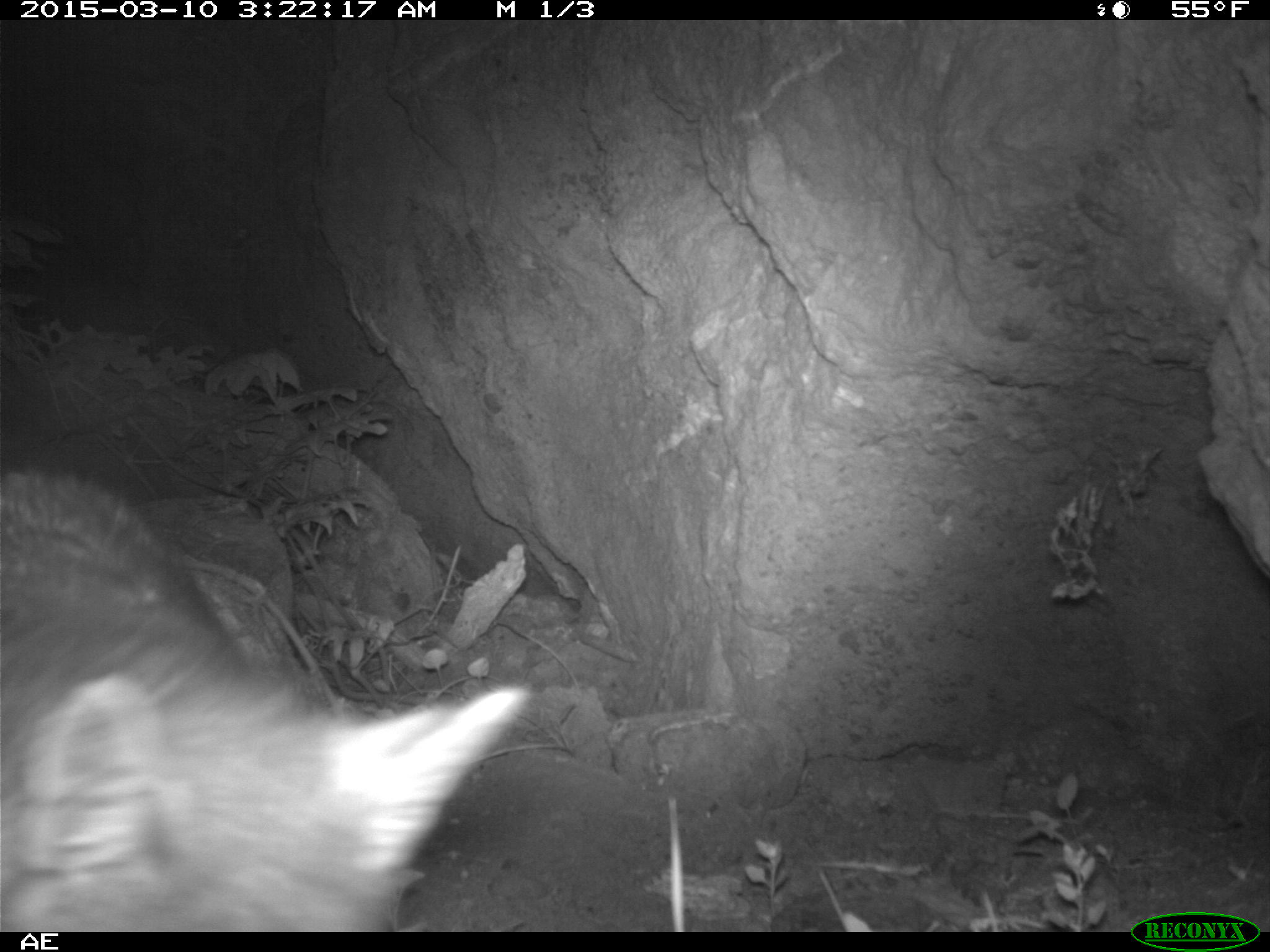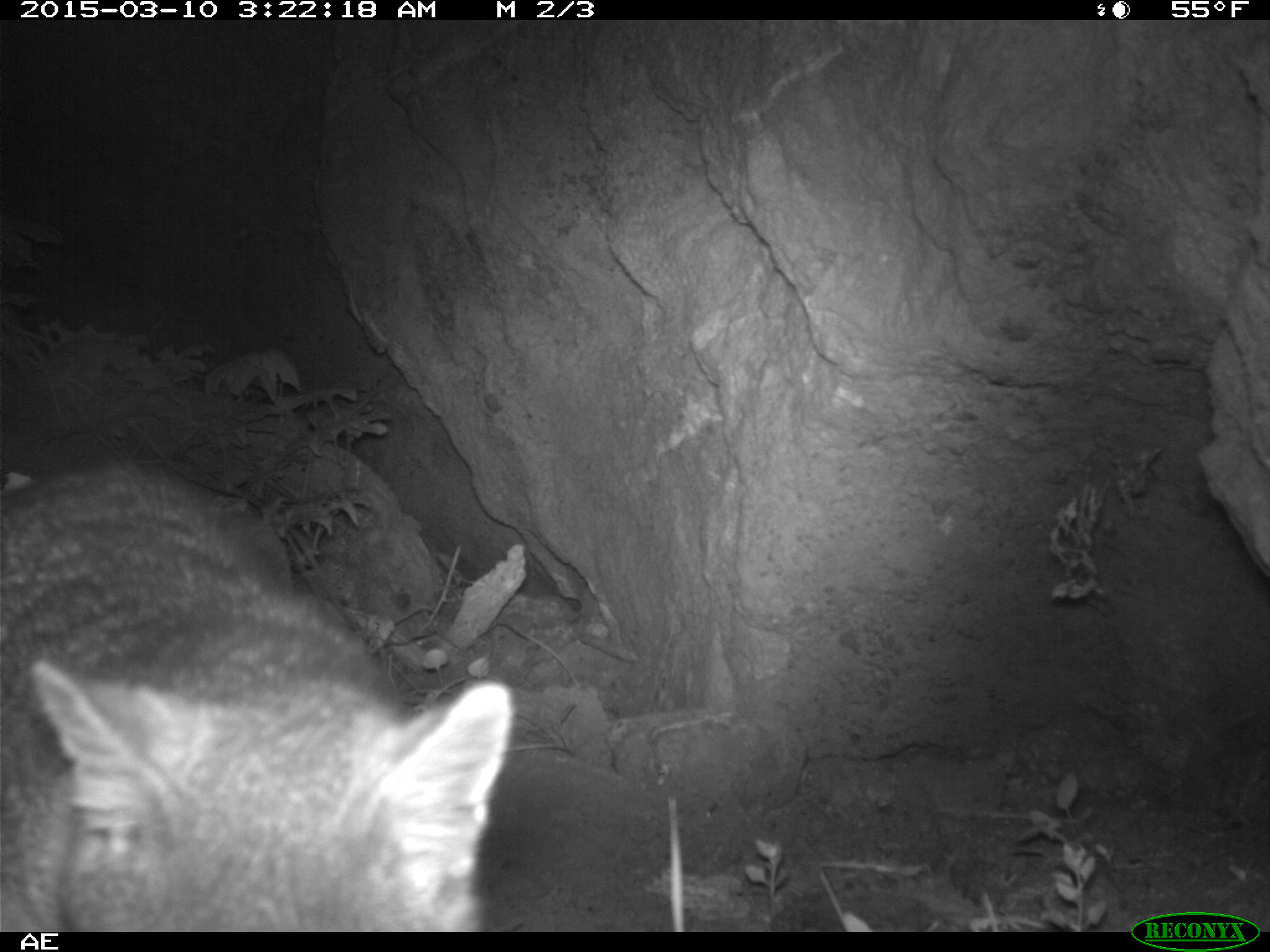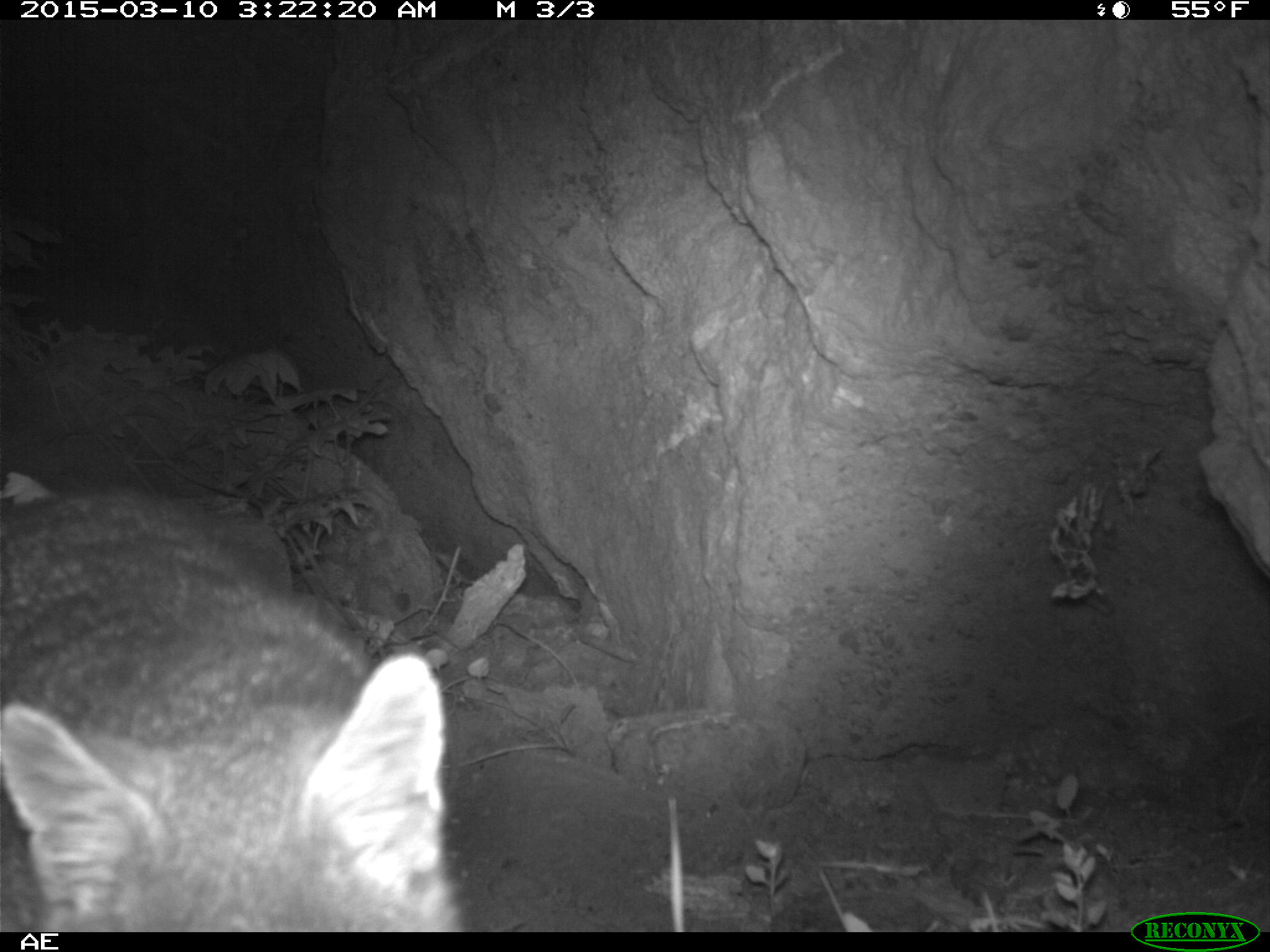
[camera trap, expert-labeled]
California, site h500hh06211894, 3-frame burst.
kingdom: Animalia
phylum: Chordata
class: Mammalia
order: Carnivora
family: Canidae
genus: Urocyon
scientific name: Urocyon littoralis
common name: island fox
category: fox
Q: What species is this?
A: Fox (island fox) (Urocyon littoralis).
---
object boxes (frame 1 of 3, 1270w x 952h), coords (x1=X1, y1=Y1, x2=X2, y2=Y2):
fox: (x1=0, y1=462, x2=526, y2=932)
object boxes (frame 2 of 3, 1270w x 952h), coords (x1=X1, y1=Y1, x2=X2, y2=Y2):
fox: (x1=0, y1=459, x2=515, y2=930)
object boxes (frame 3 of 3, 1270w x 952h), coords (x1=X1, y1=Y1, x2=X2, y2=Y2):
fox: (x1=0, y1=464, x2=468, y2=932)